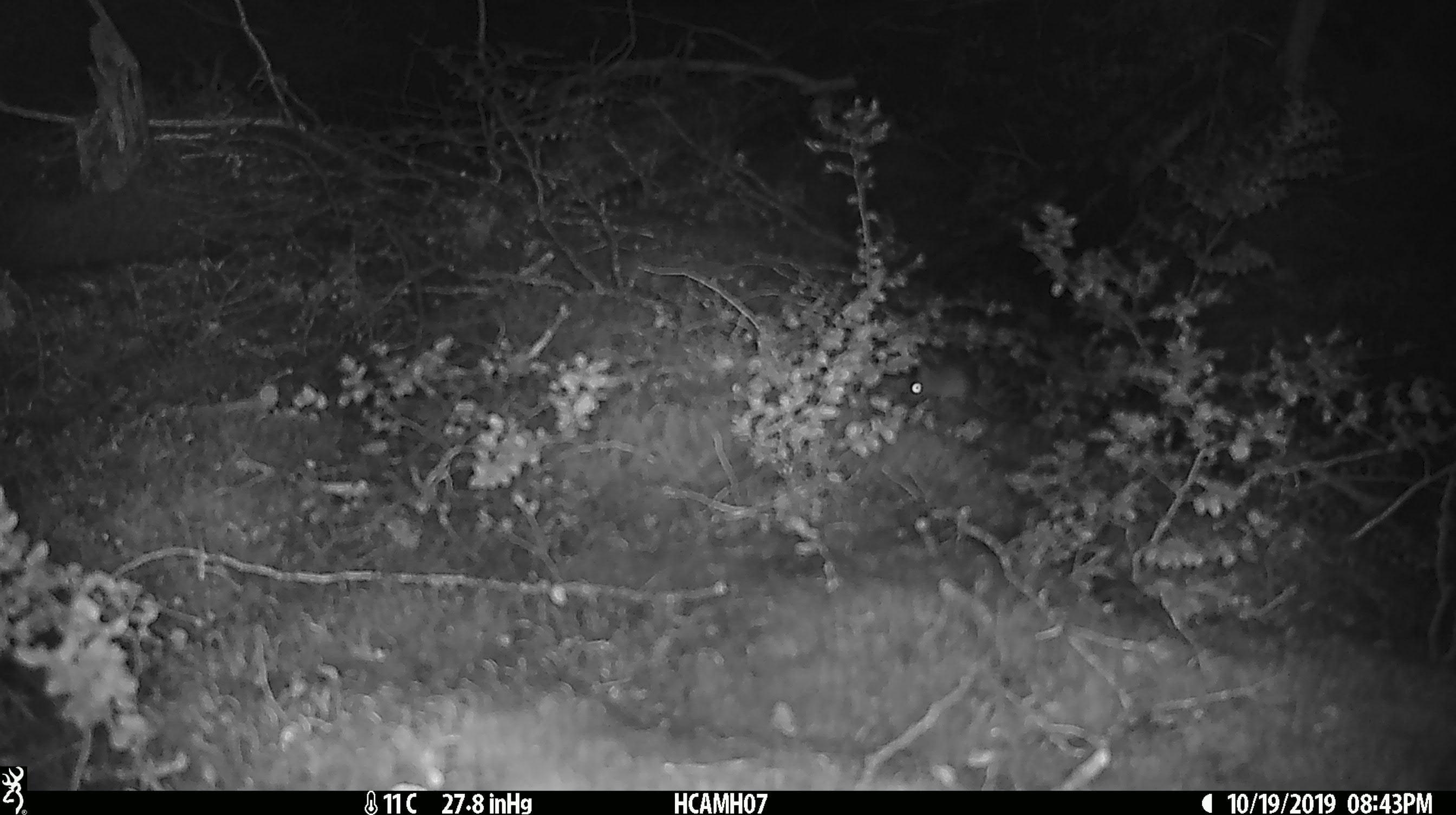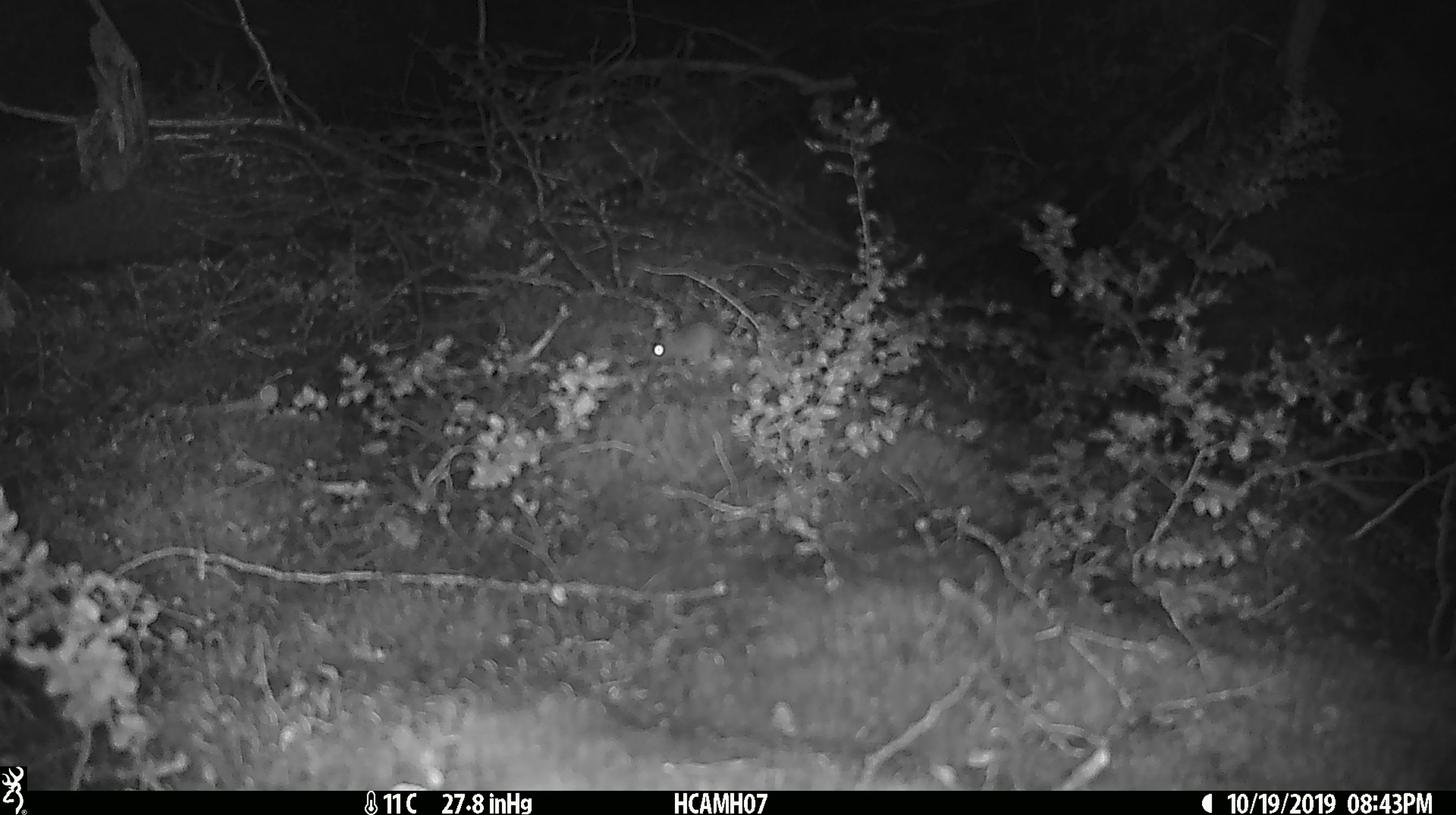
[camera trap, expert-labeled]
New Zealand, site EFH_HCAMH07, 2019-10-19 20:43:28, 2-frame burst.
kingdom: Animalia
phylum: Chordata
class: Mammalia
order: Rodentia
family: Muridae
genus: Mus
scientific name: Mus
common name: mouse